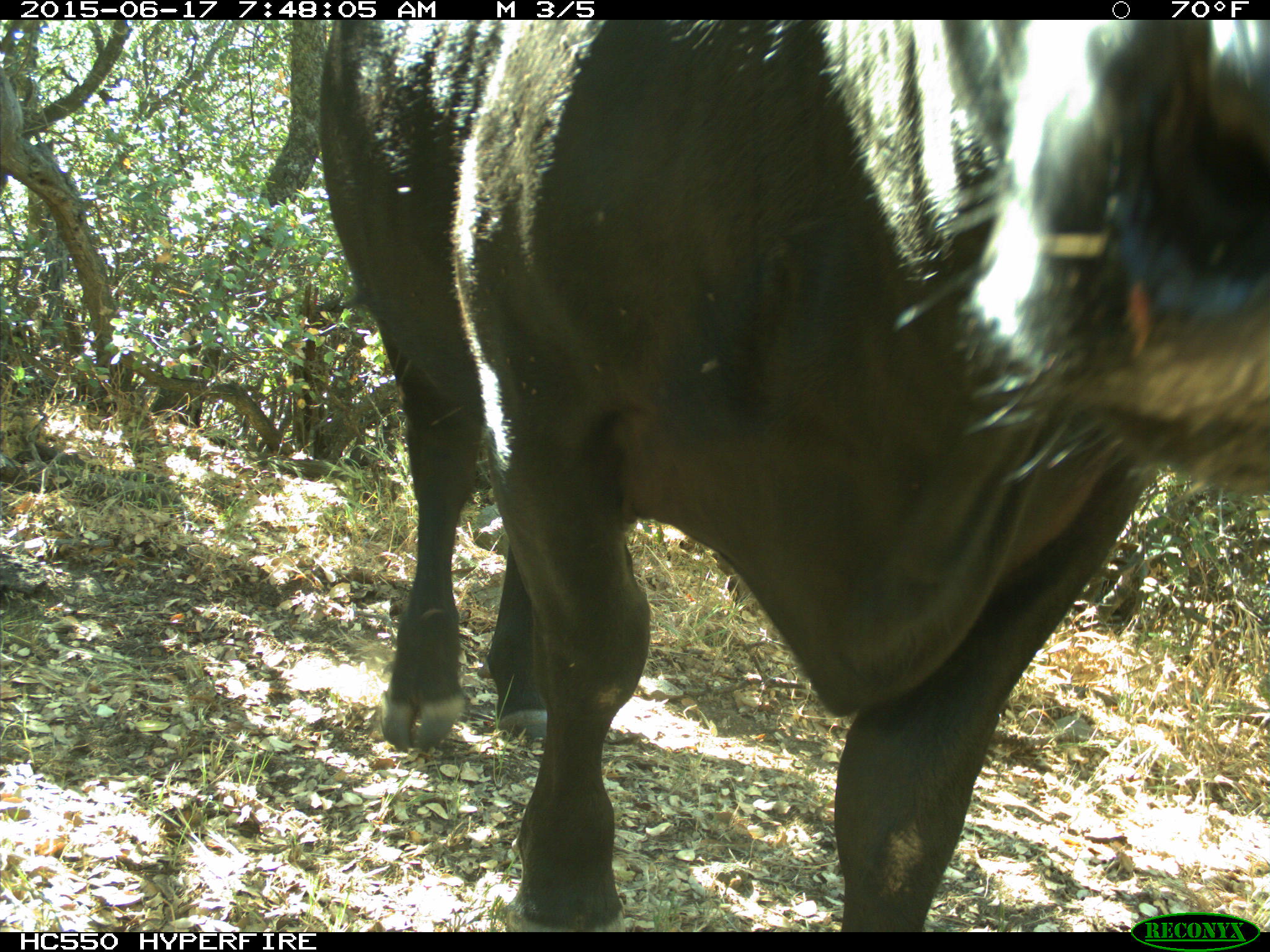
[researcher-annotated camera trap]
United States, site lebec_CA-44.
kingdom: Animalia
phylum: Chordata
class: Mammalia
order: Artiodactyla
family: Bovidae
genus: Bos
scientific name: Bos taurus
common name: domestic cow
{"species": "Bos taurus (domestic cow)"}